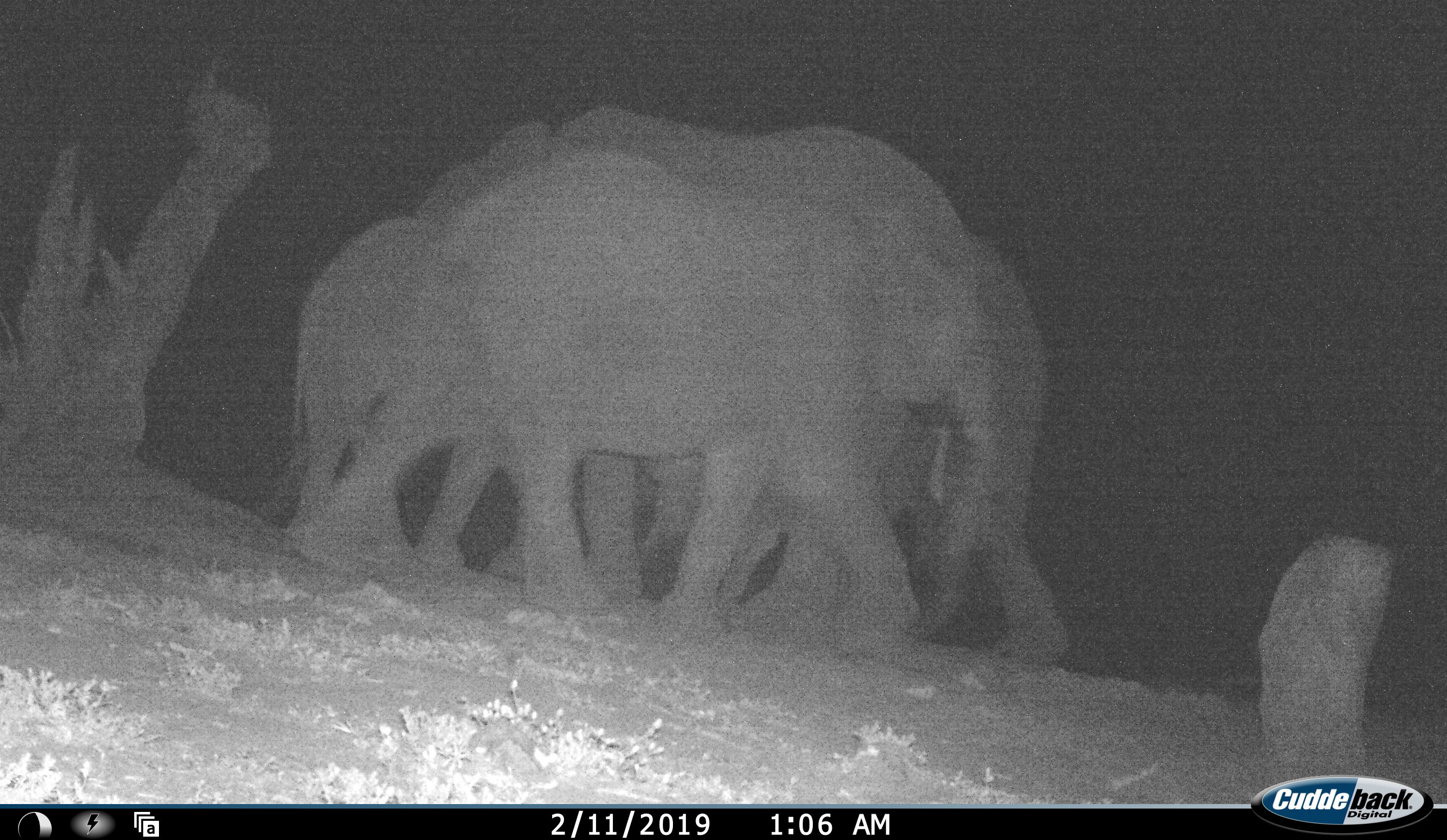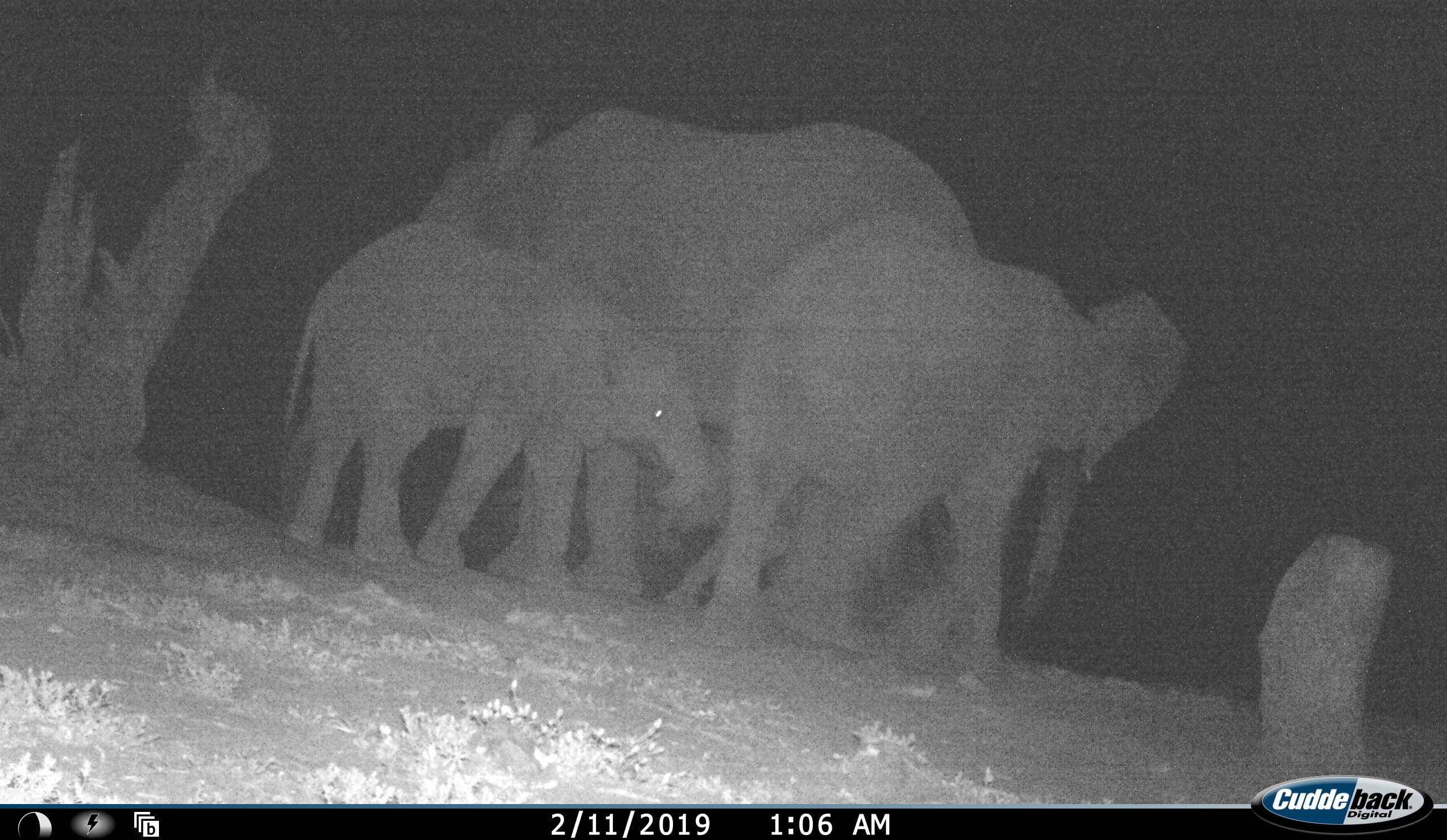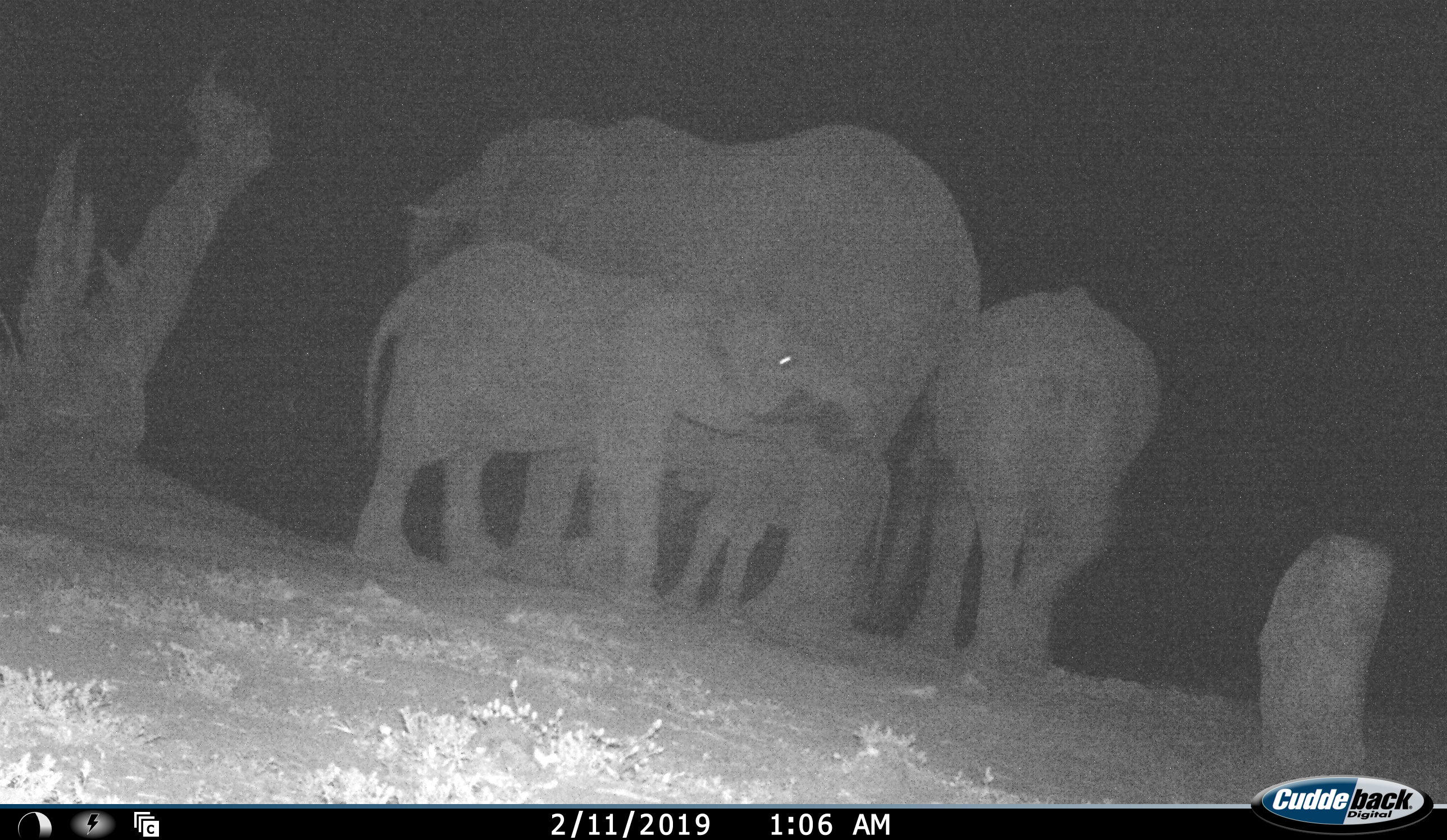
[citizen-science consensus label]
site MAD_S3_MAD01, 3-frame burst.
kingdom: Animalia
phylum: Chordata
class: Mammalia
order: Proboscidea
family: Elephantidae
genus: Loxodonta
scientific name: Loxodonta africana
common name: african bush elephant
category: elephant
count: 4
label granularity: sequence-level